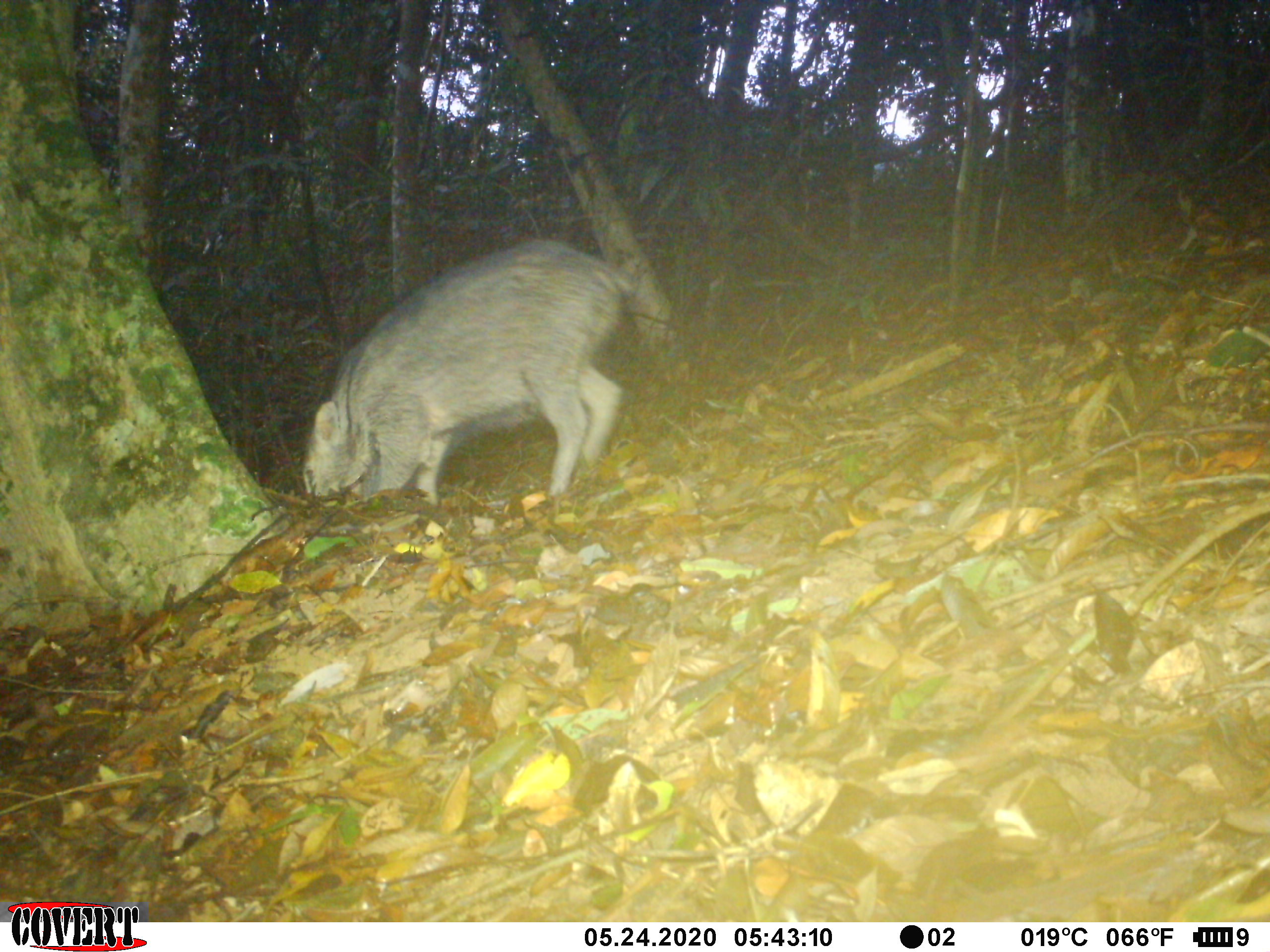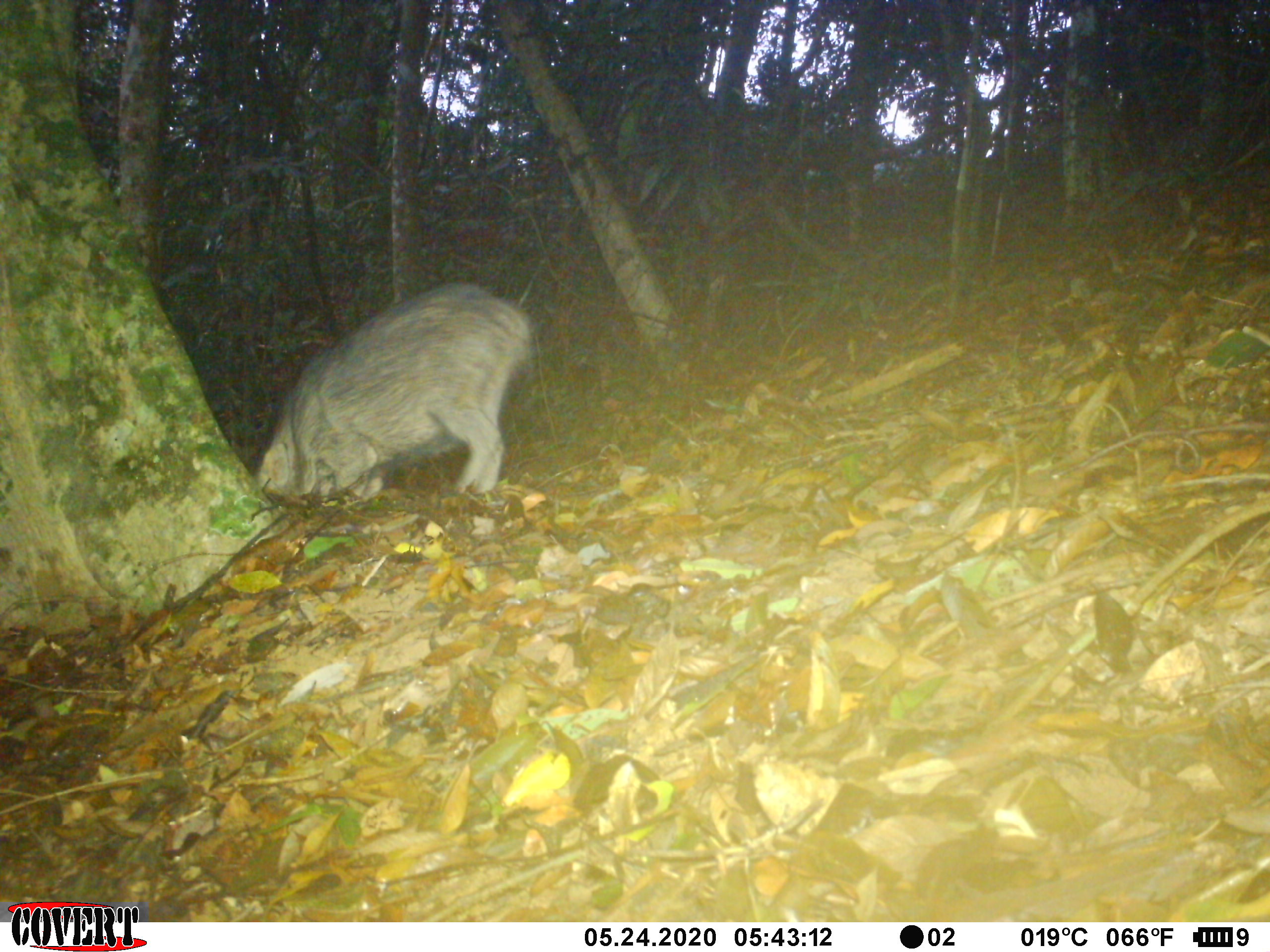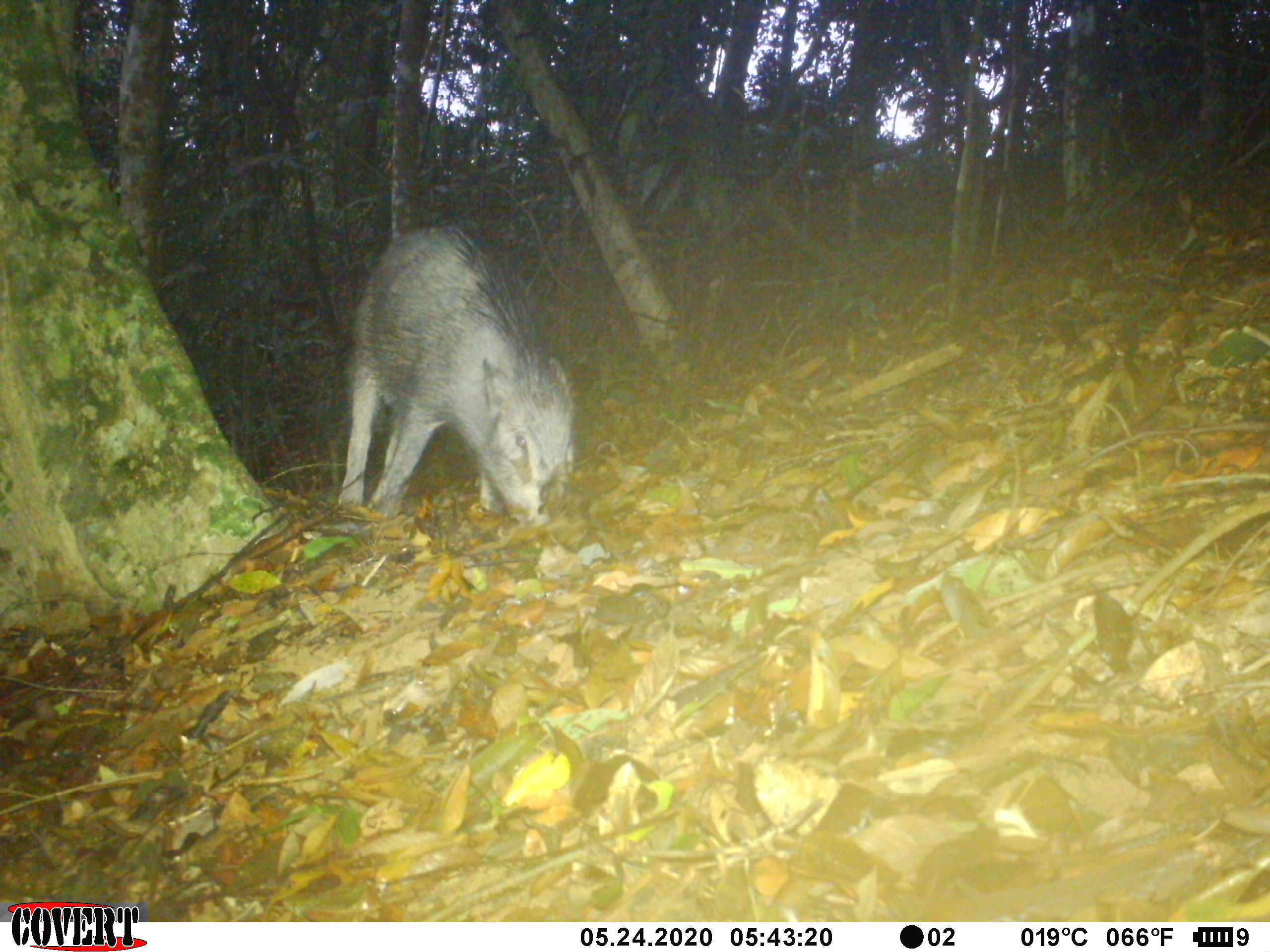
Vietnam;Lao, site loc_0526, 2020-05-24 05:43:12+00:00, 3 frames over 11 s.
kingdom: Animalia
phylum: Chordata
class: Mammalia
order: Artiodactyla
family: Suidae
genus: Sus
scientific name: Sus scrofa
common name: eurasian wild pig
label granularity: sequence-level